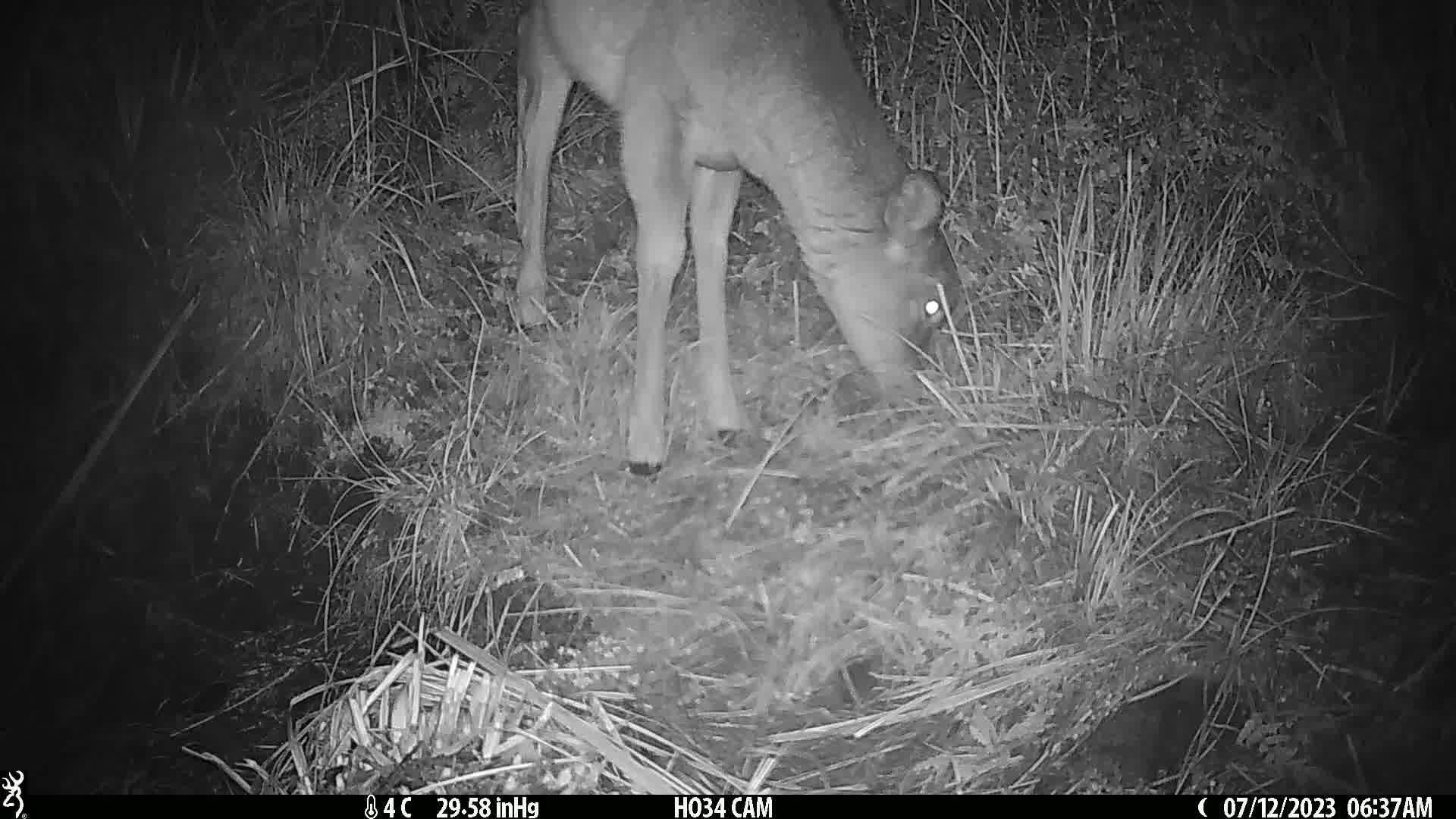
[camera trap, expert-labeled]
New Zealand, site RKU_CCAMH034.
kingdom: Animalia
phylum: Chordata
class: Mammalia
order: Artiodactyla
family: Cervidae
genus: Odocoileus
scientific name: Odocoileus virginianus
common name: white-tailed deer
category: white tailed deer